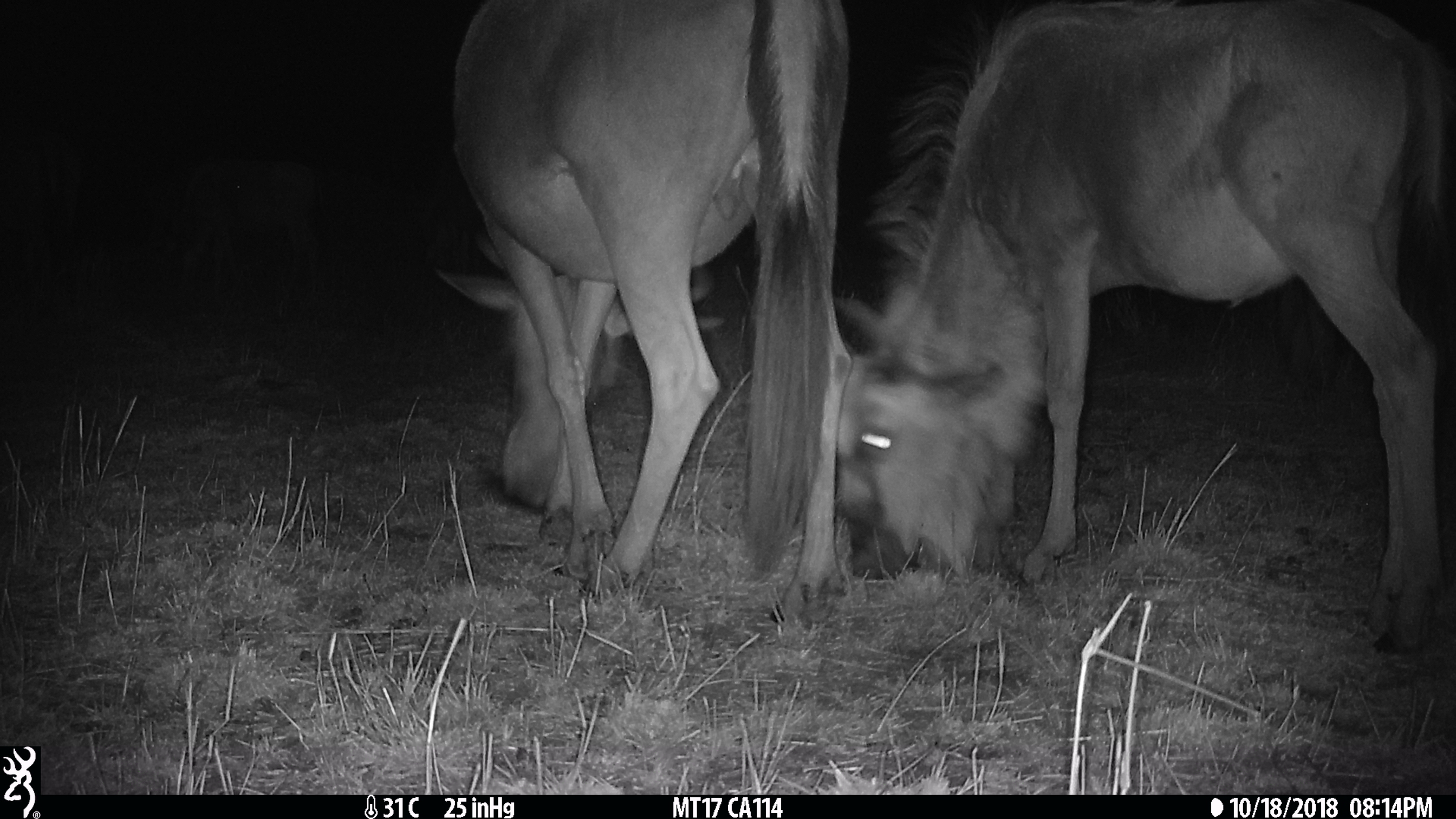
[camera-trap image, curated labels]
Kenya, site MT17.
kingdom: Animalia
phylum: Chordata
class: Mammalia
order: Artiodactyla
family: Bovidae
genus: Connochaetes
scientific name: Connochaetes taurinus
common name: blue wildebeest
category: wildebeest